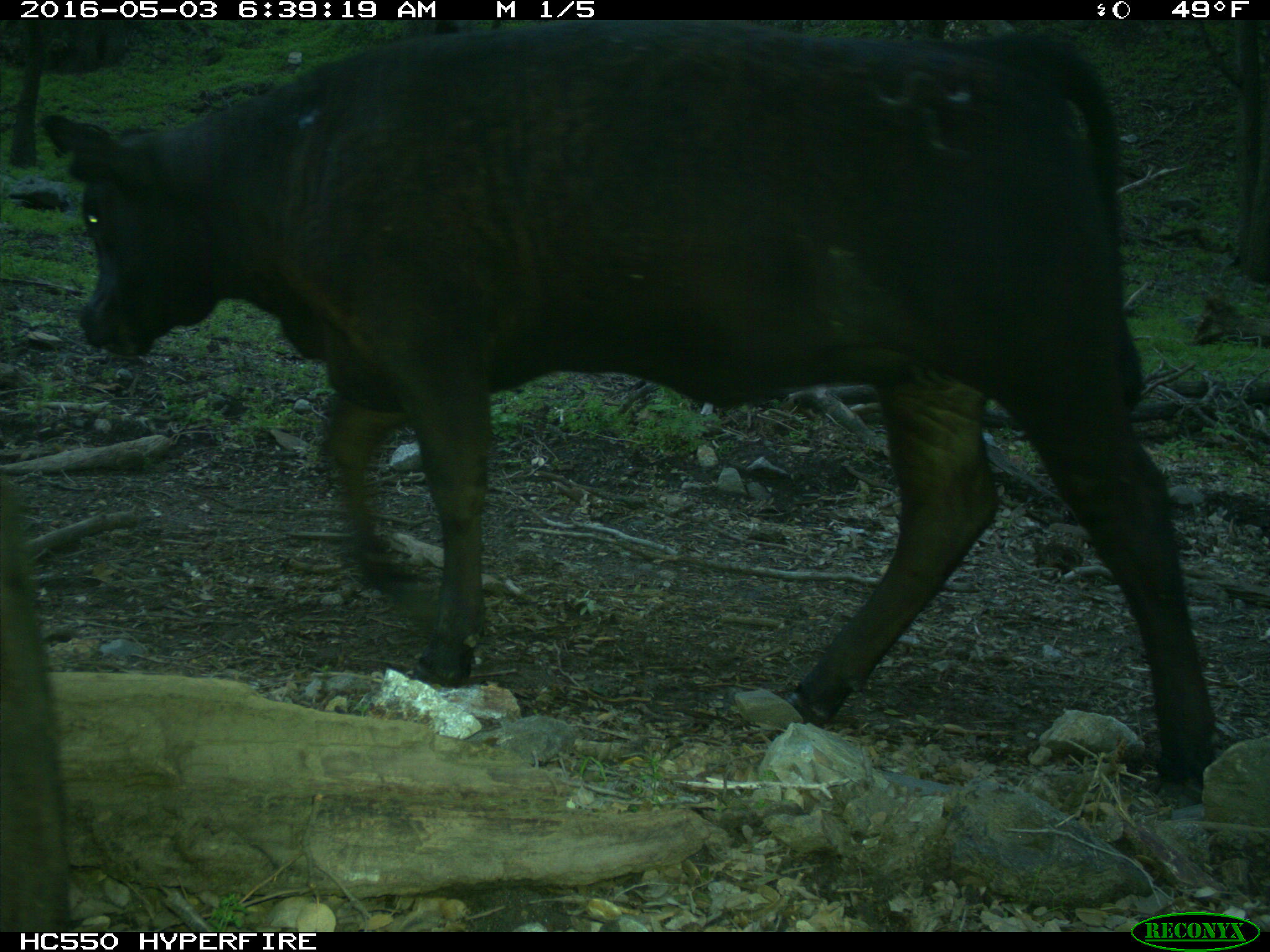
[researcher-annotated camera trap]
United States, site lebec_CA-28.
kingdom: Animalia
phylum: Chordata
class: Mammalia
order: Artiodactyla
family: Bovidae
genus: Bos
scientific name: Bos taurus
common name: domestic cow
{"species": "Bos taurus (domestic cow)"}